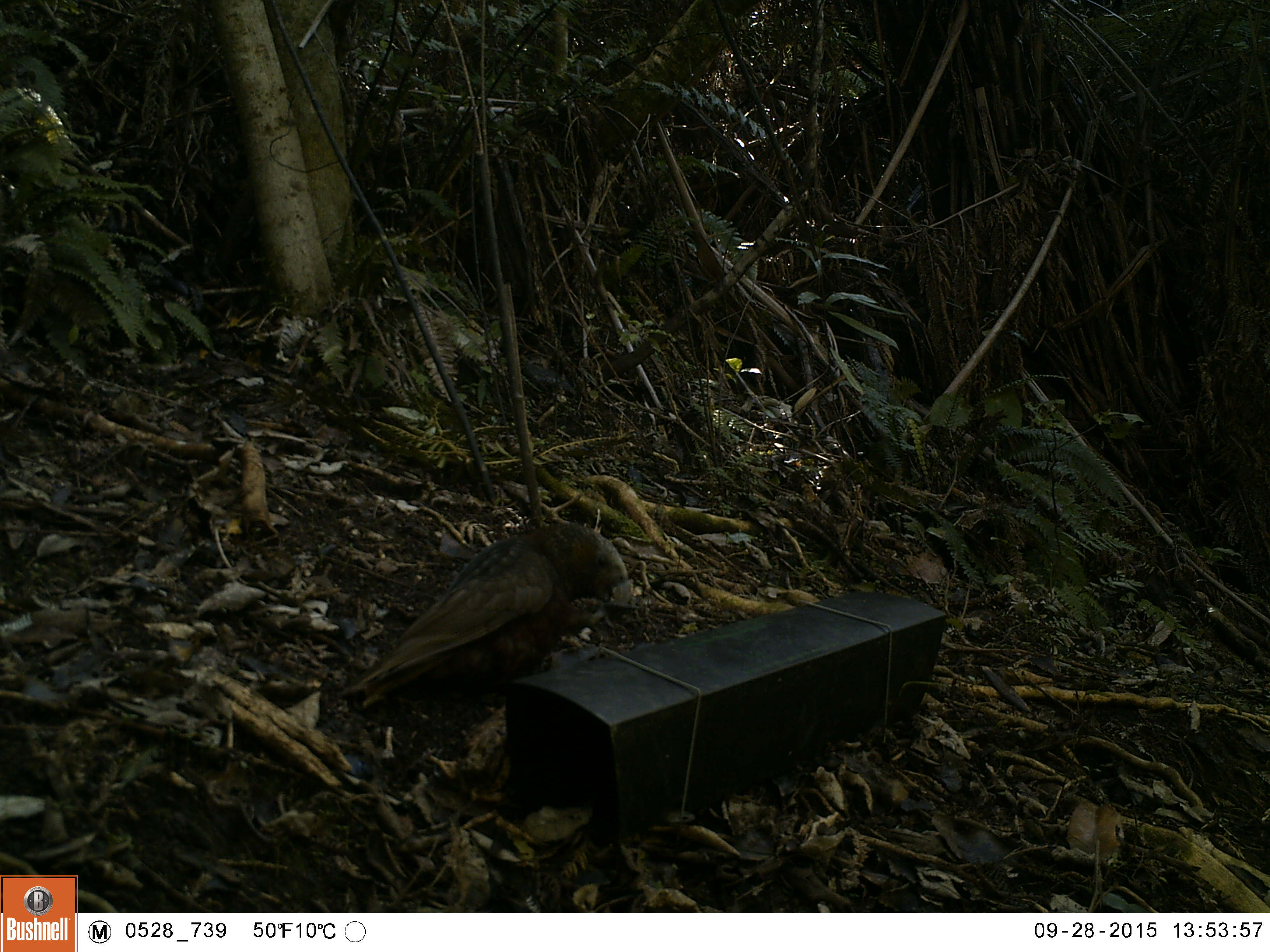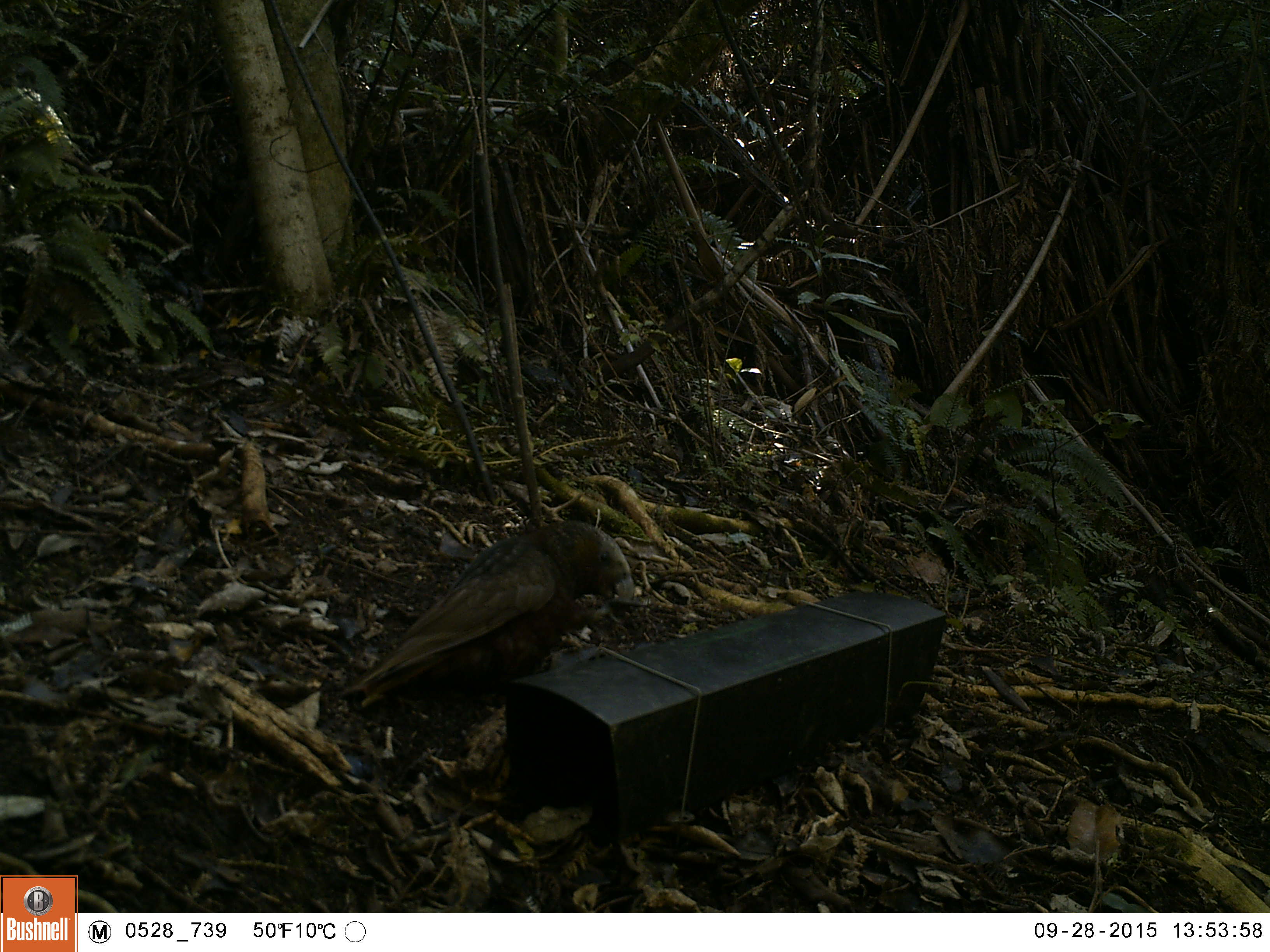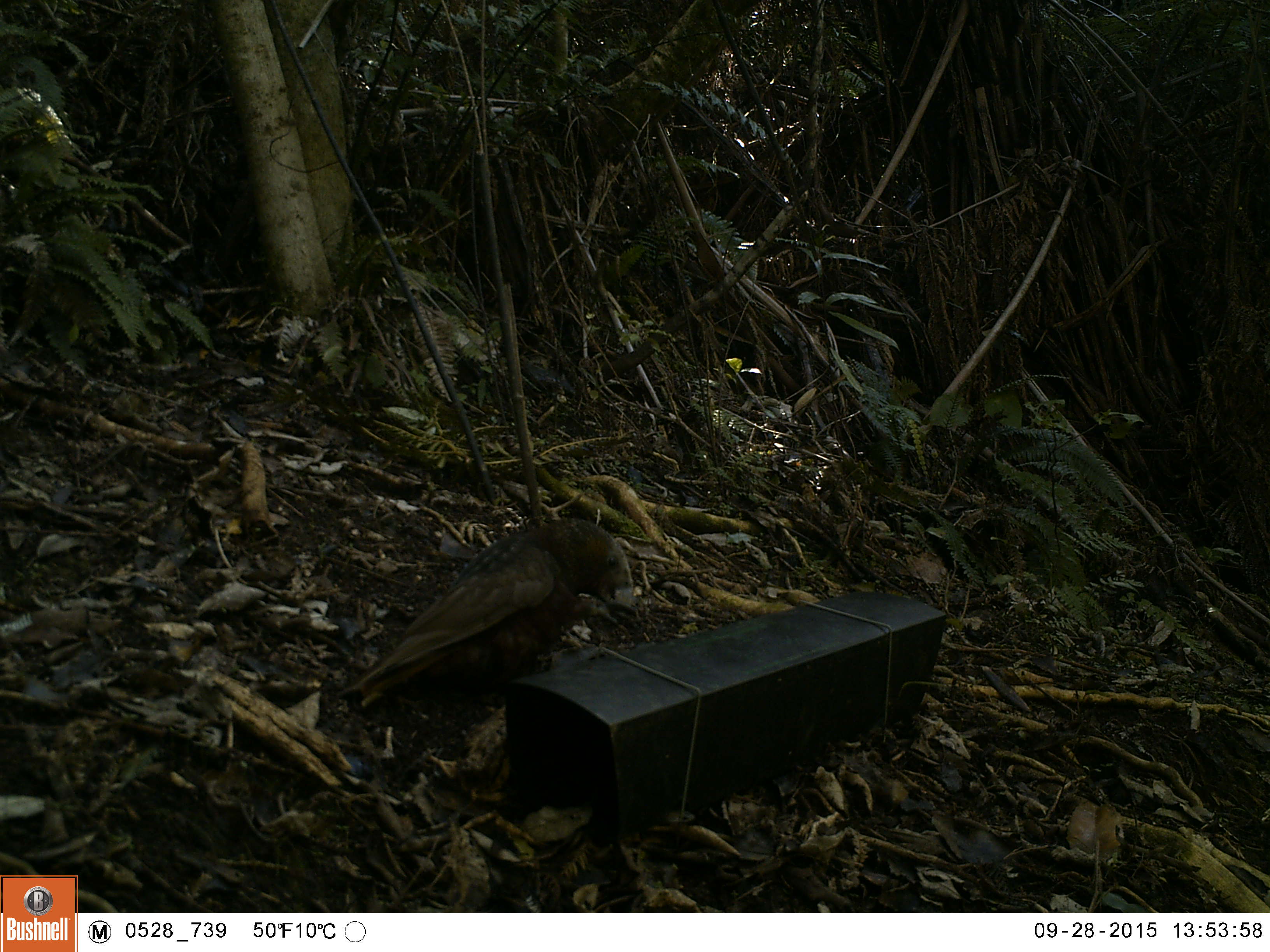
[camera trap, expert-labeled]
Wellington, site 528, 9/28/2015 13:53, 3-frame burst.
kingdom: Animalia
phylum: Chordata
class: Aves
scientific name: Aves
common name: bird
Bird (Aves).